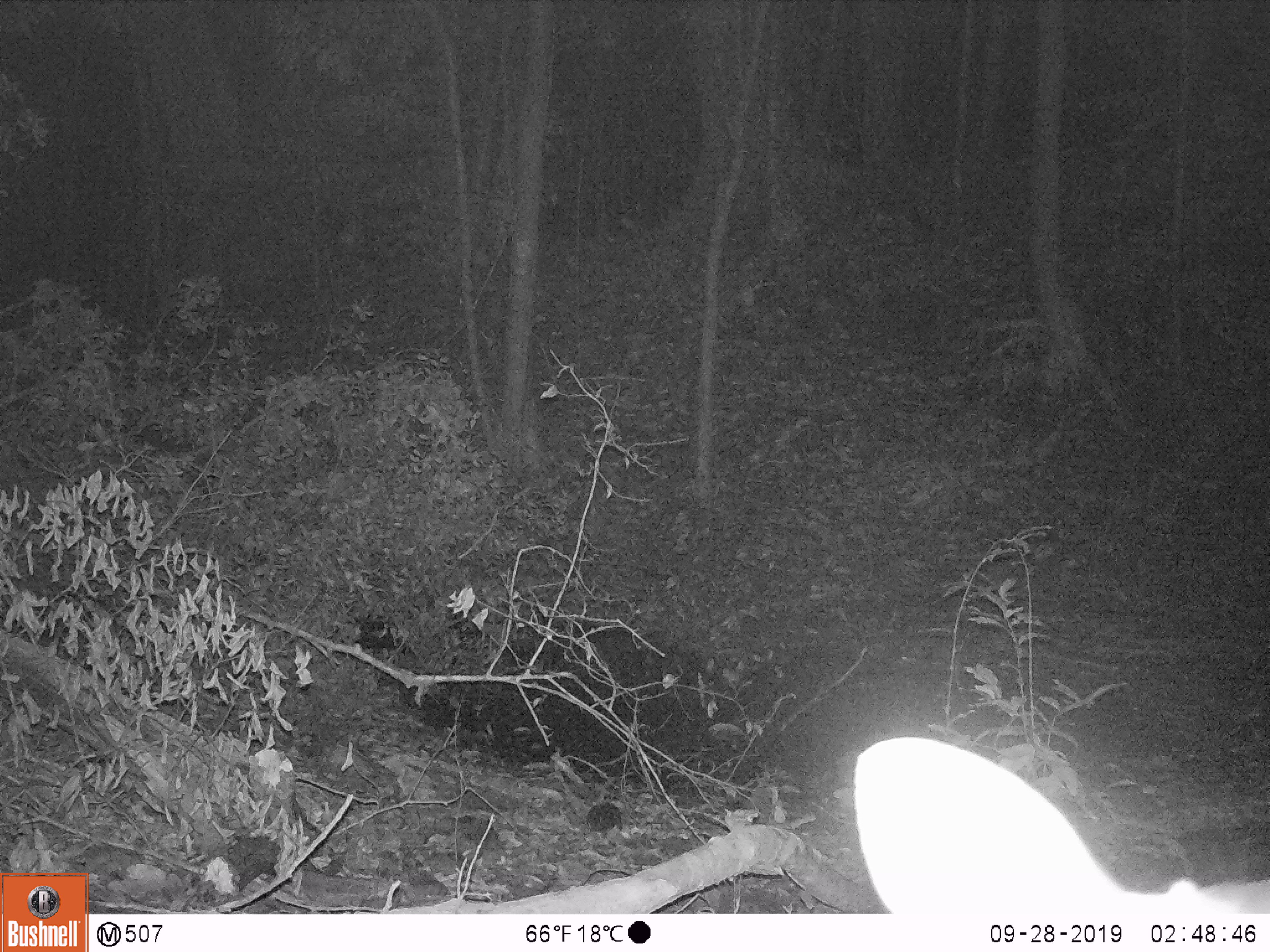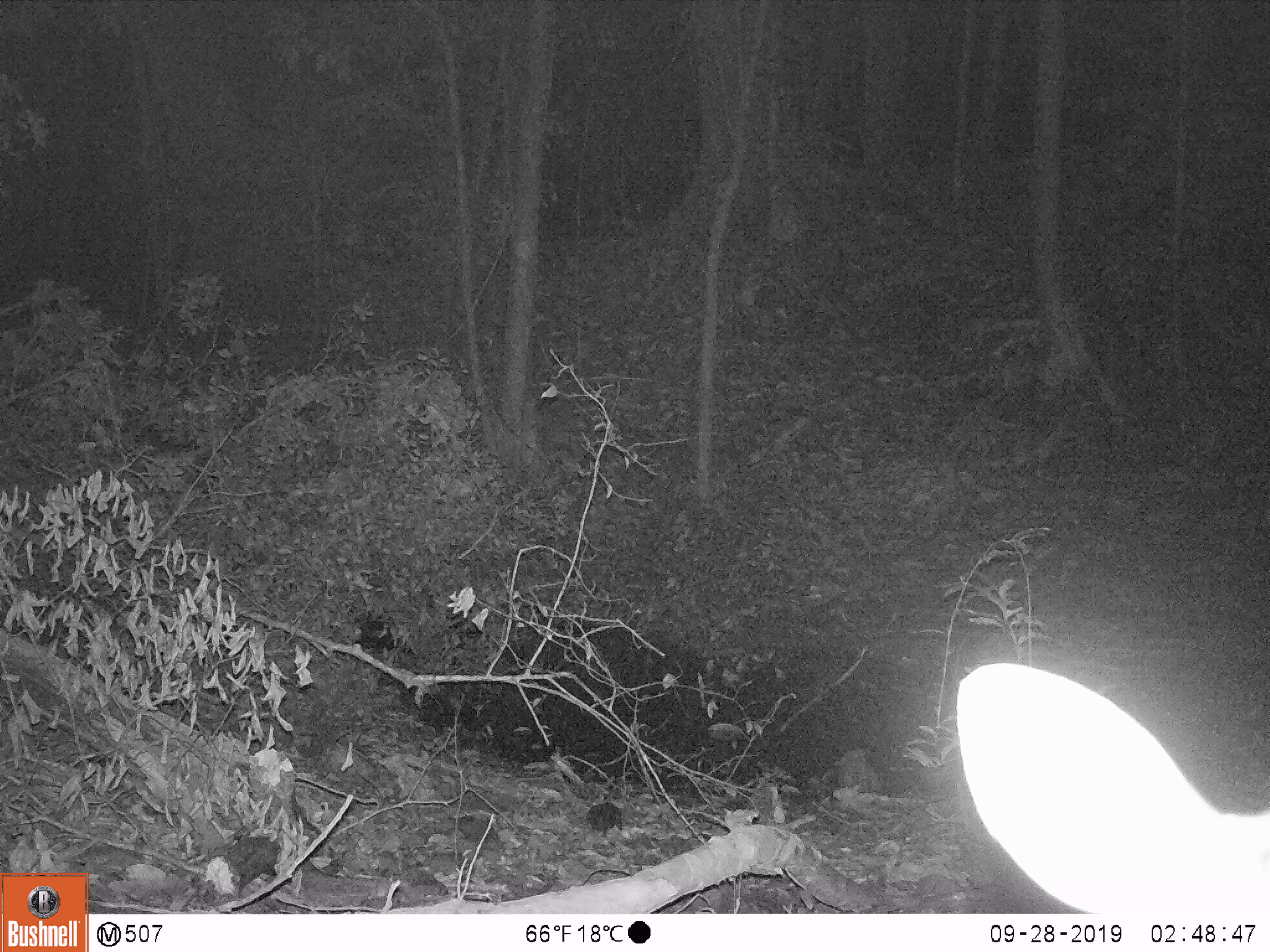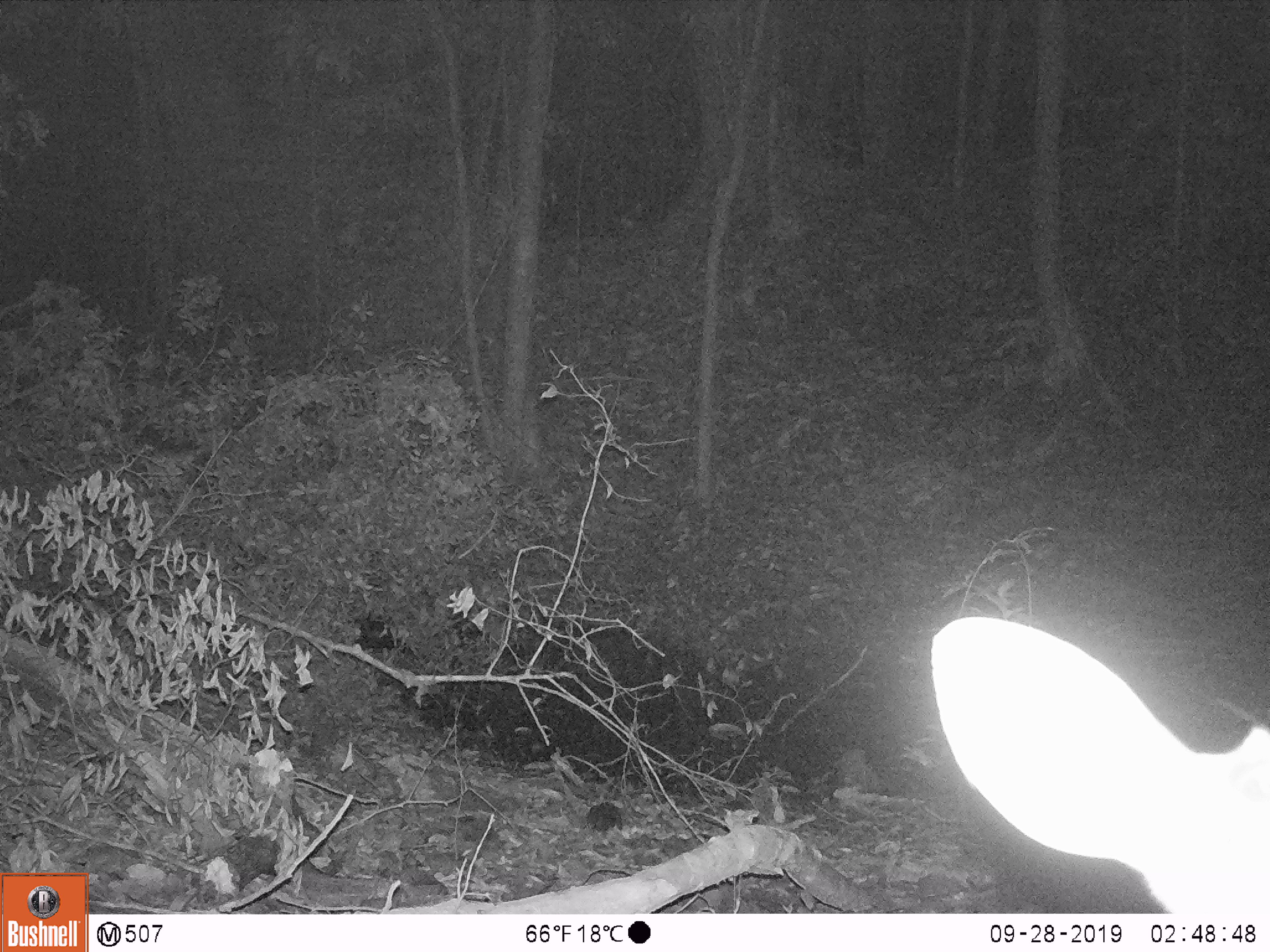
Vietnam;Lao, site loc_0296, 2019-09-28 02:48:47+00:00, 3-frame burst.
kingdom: Animalia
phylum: Chordata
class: Mammalia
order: Artiodactyla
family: Cervidae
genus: Muntiacus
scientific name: Muntiacus vuquangensis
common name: large-antlered muntjac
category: large antlered muntjac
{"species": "large antlered muntjac (large-antlered muntjac) (Muntiacus vuquangensis)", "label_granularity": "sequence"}